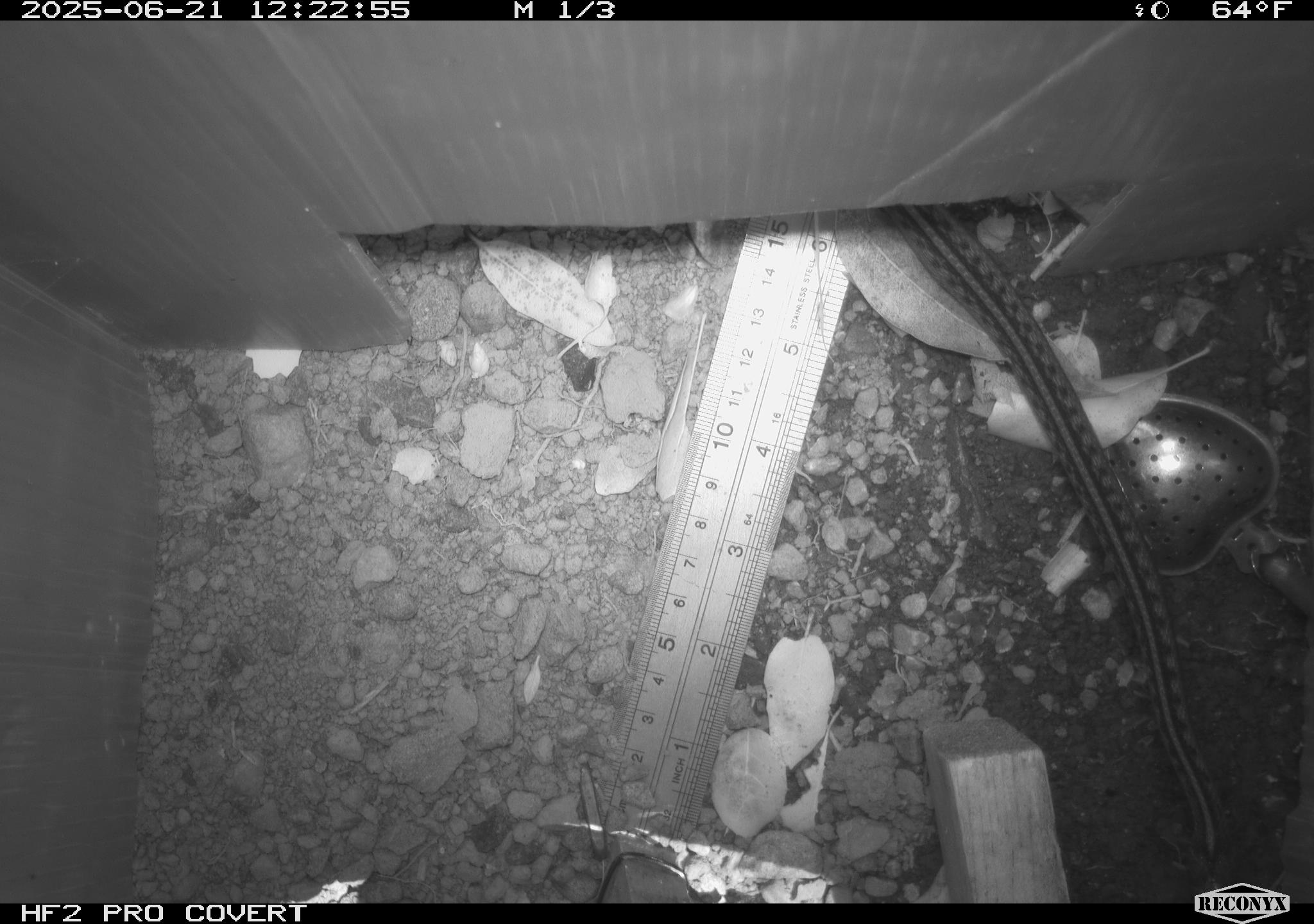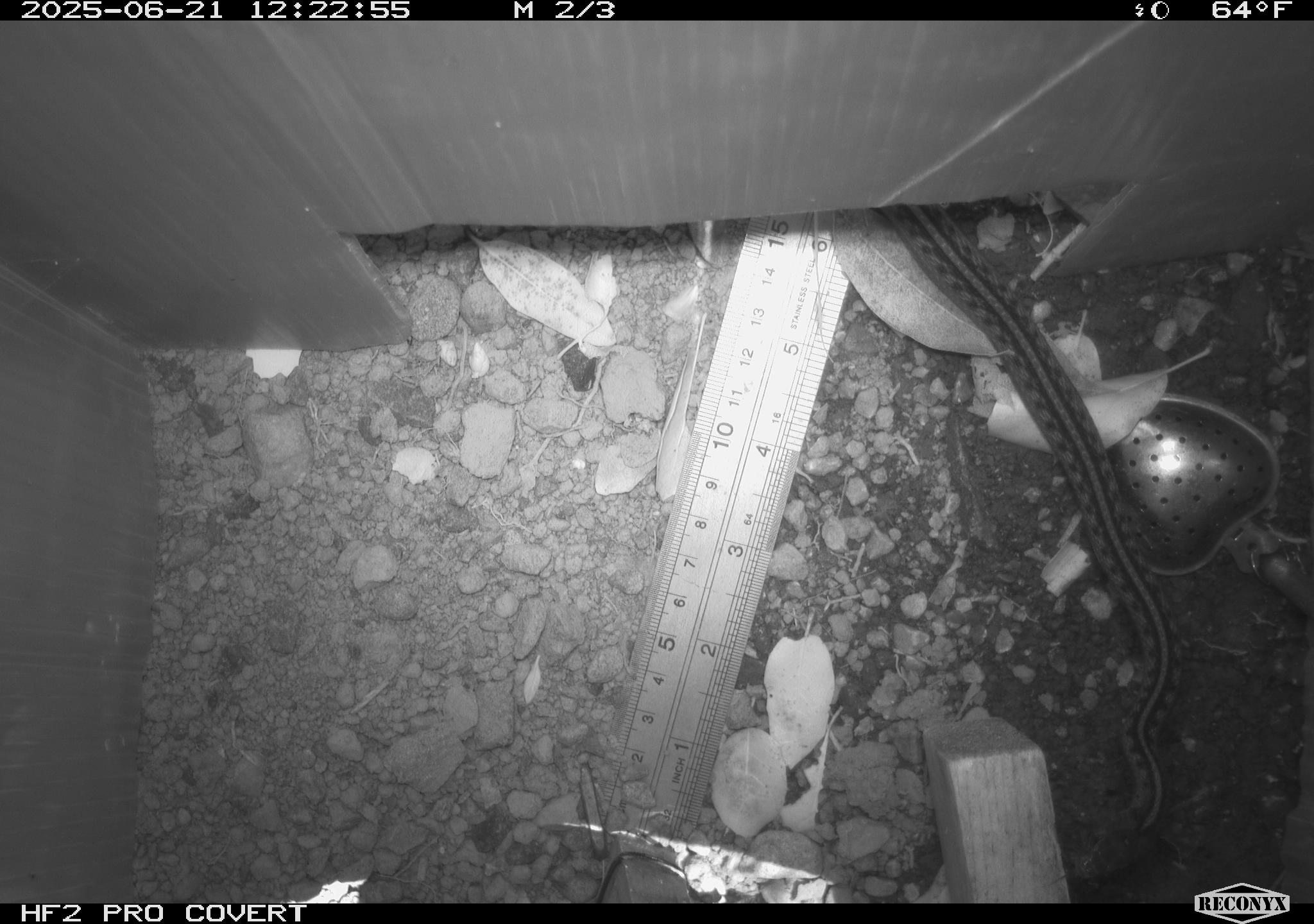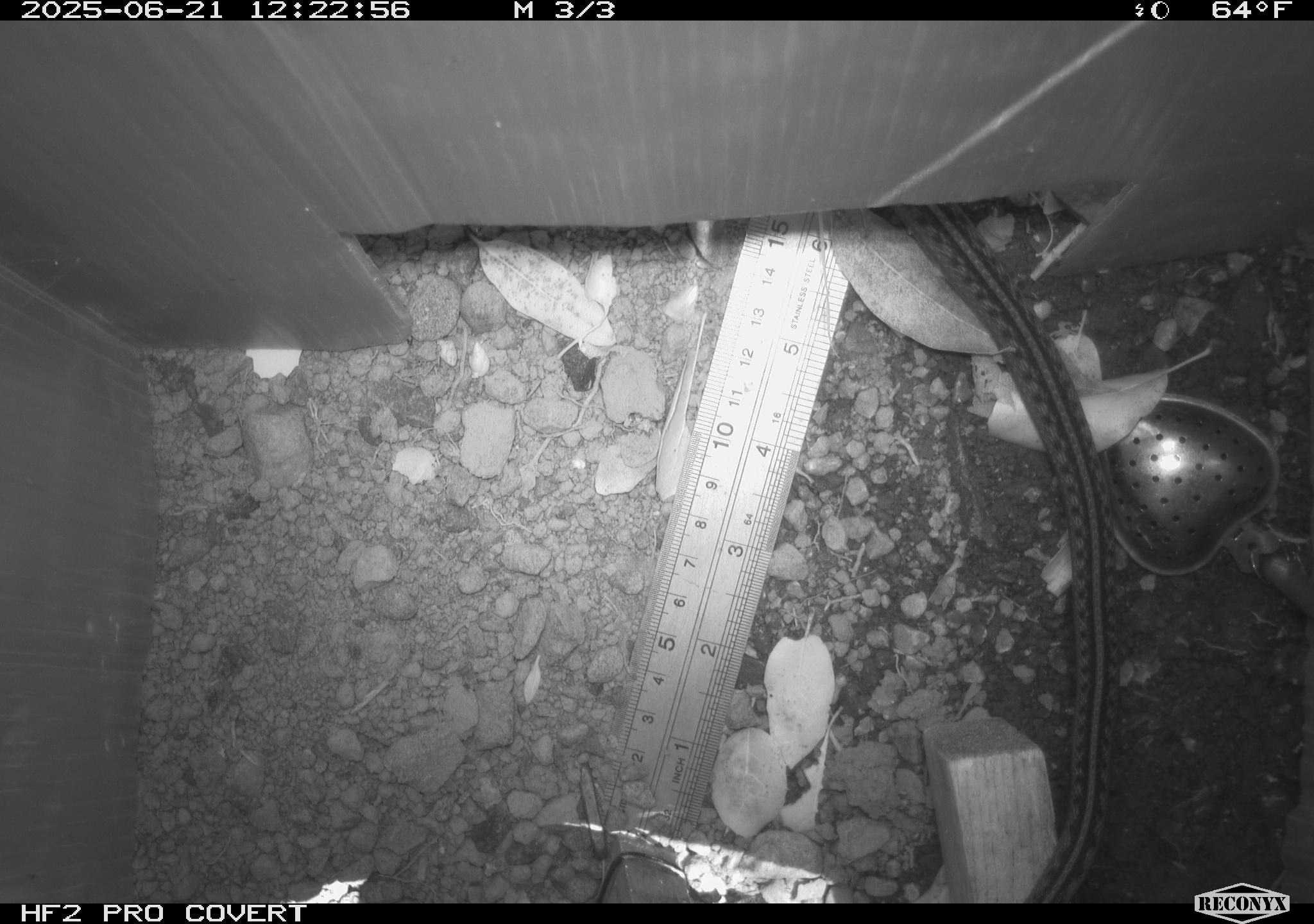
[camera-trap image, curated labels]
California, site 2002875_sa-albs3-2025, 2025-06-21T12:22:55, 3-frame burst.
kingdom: Animalia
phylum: Chordata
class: Reptilia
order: Squamata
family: Colubridae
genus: Thamnophis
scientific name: Thamnophis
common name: american gartersnakes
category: thamnophis species